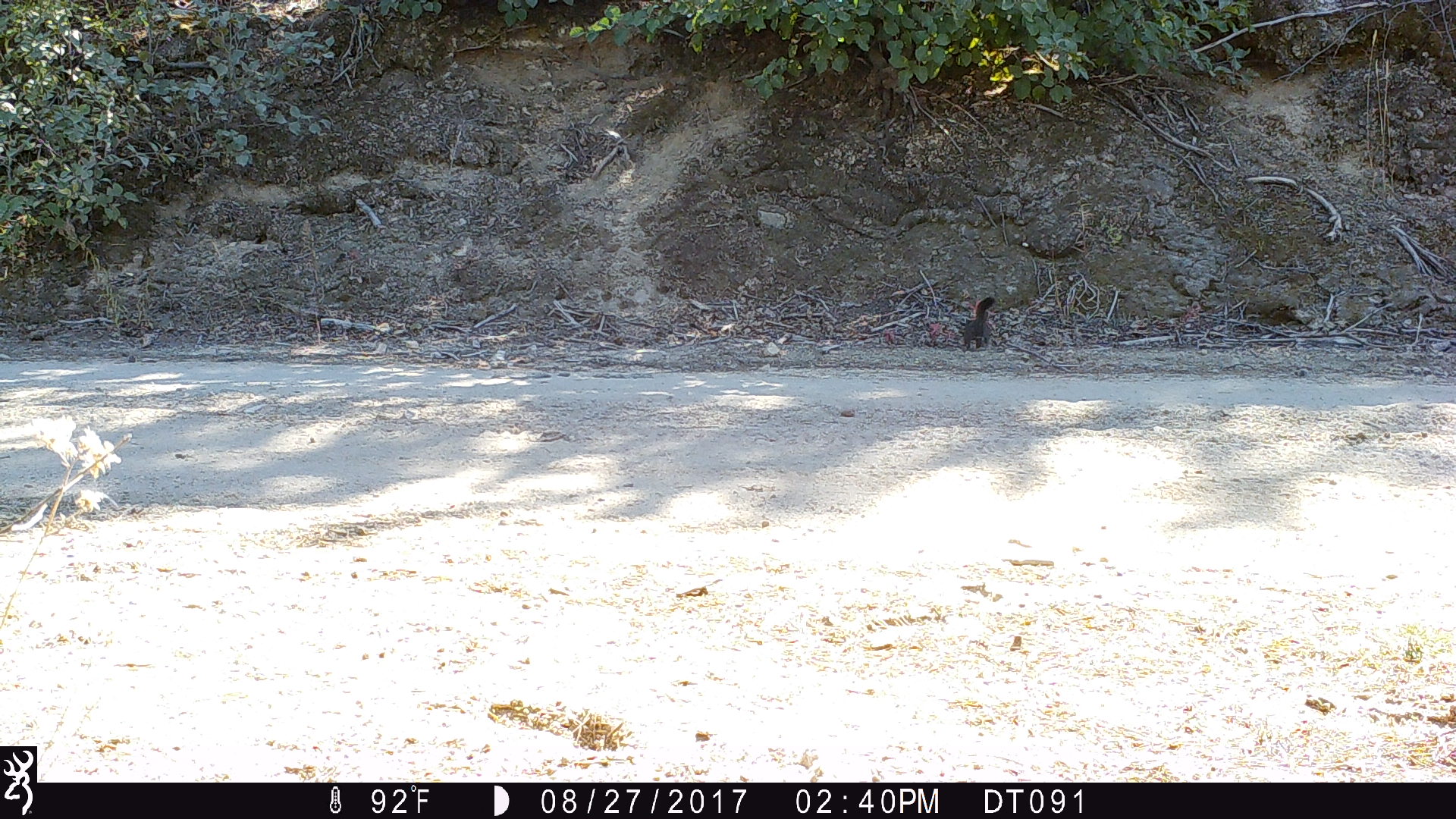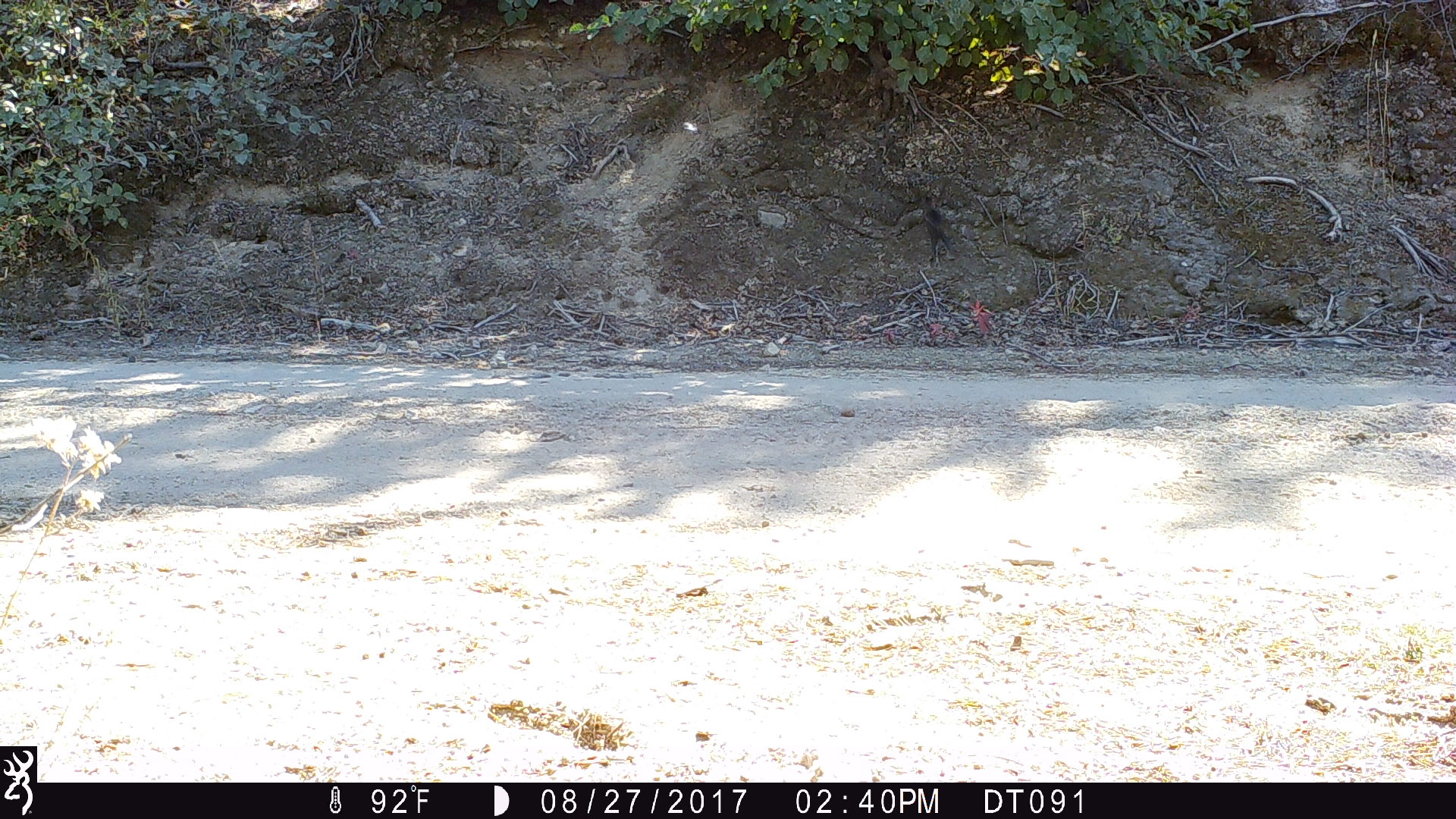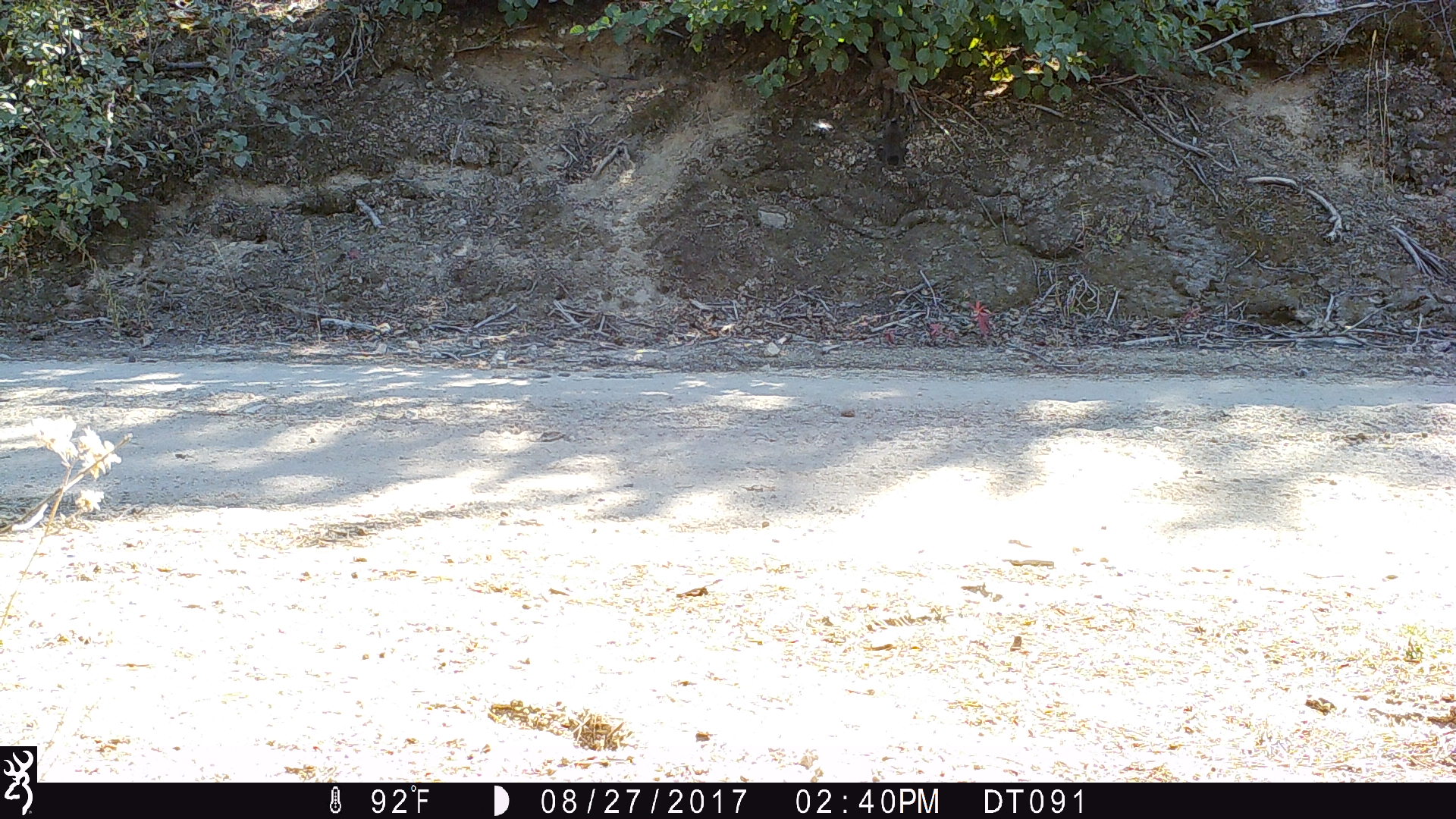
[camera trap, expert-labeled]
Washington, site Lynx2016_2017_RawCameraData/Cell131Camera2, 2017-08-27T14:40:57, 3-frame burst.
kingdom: Animalia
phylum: Chordata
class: Mammalia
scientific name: Mammalia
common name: small mammal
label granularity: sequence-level